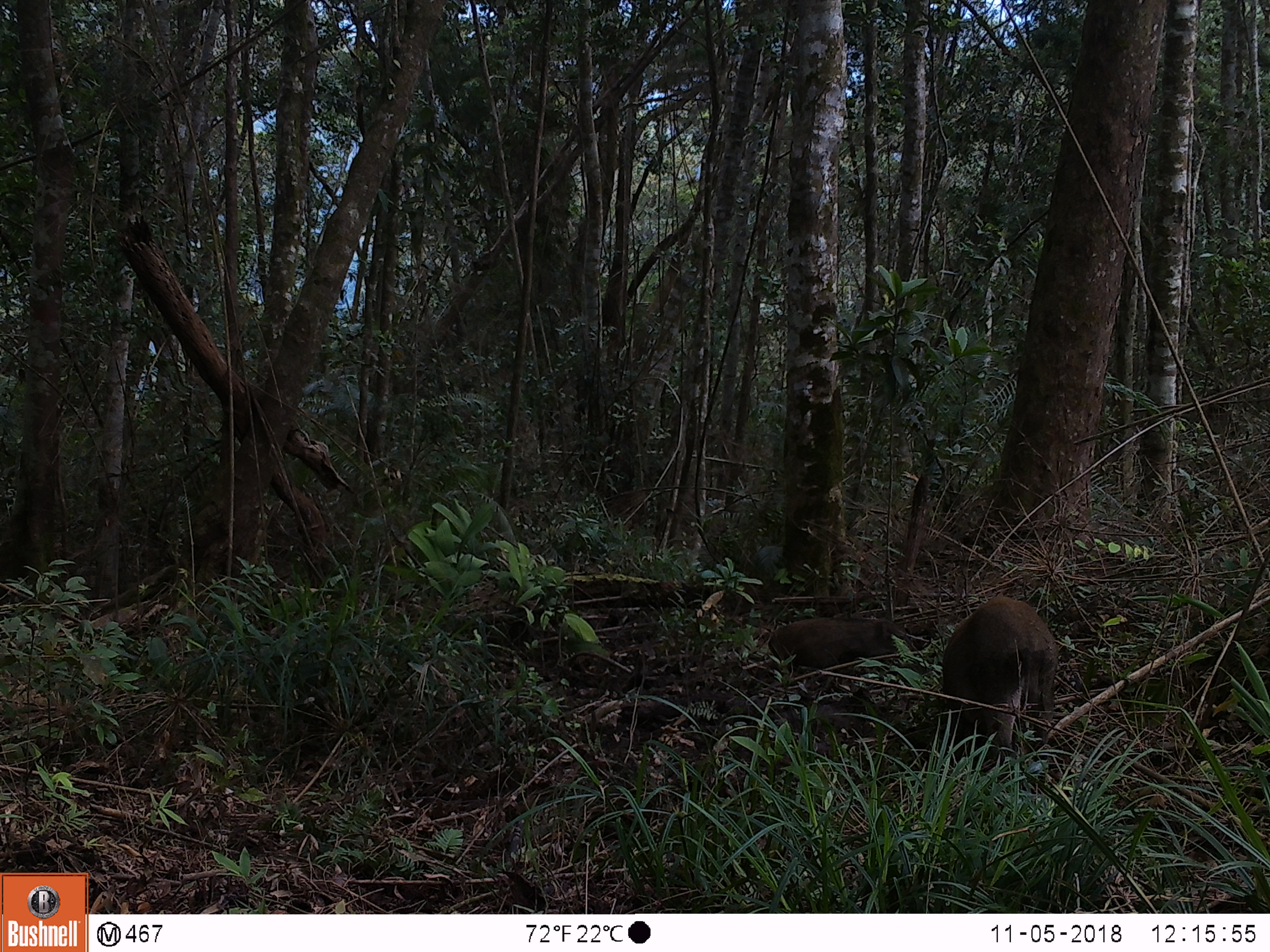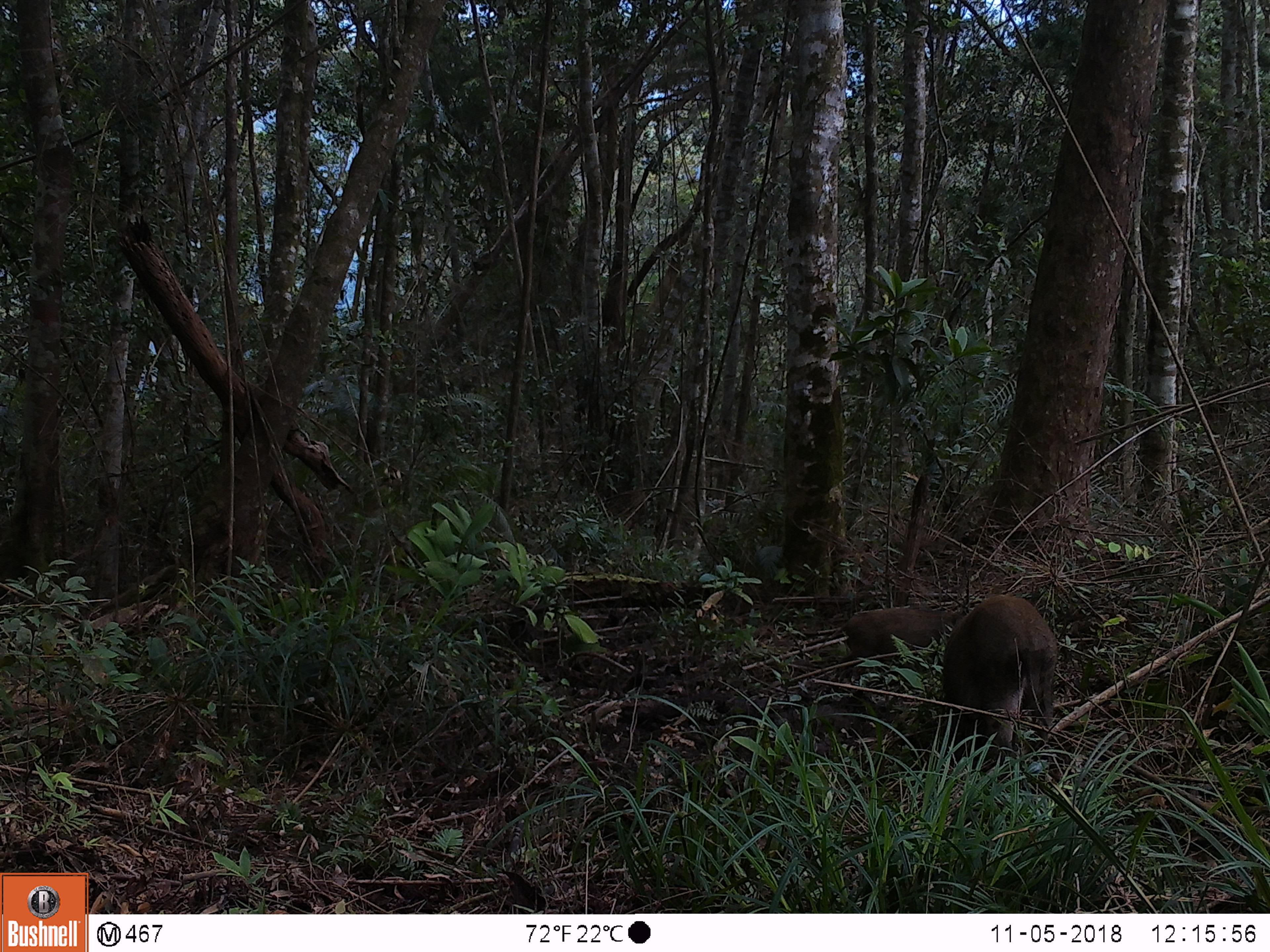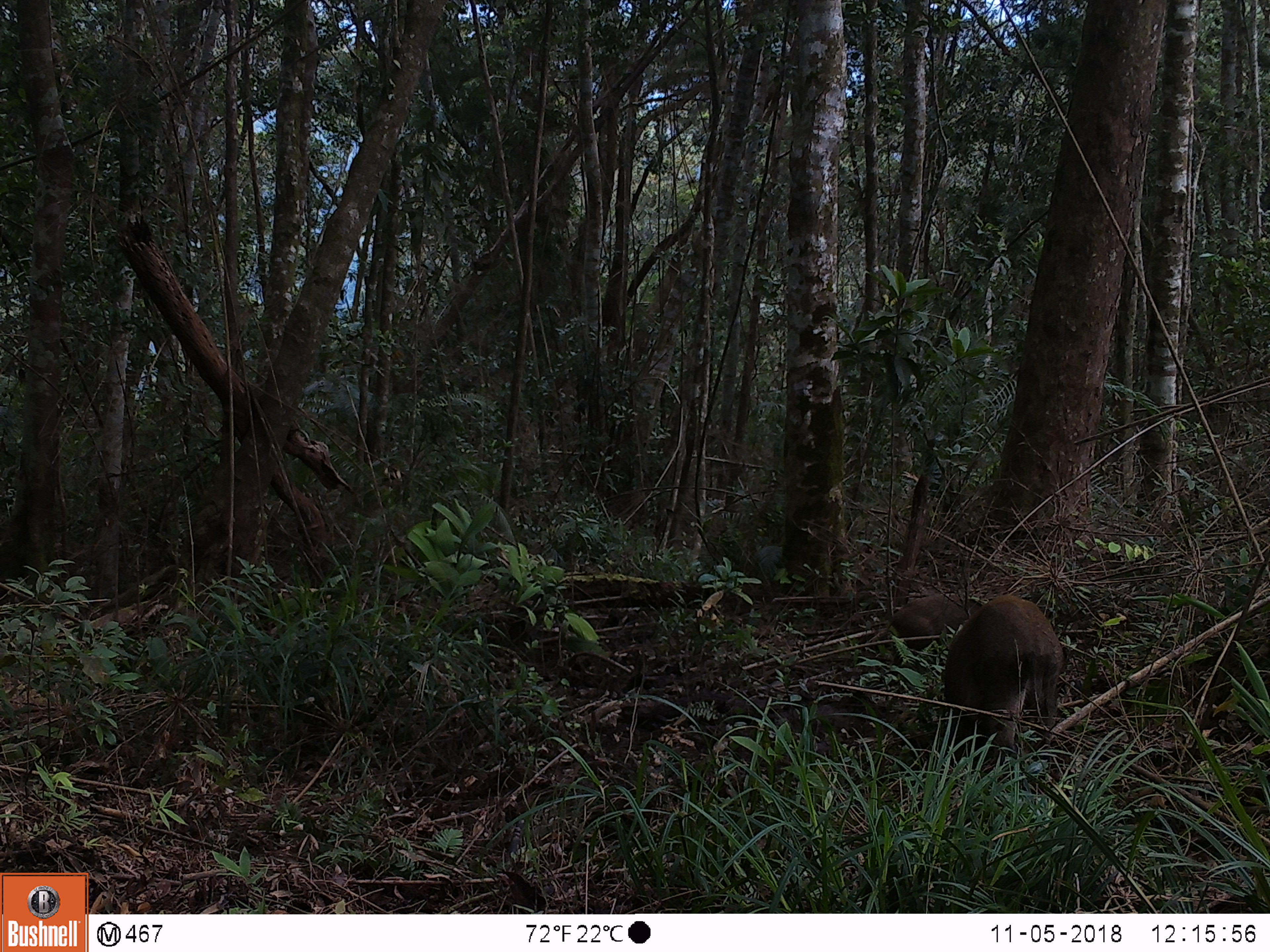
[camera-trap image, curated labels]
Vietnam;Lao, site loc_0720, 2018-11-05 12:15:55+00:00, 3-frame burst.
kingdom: Animalia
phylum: Chordata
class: Mammalia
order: Artiodactyla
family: Suidae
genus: Sus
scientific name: Sus scrofa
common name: eurasian wild pig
Eurasian wild pig (Sus scrofa). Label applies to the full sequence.